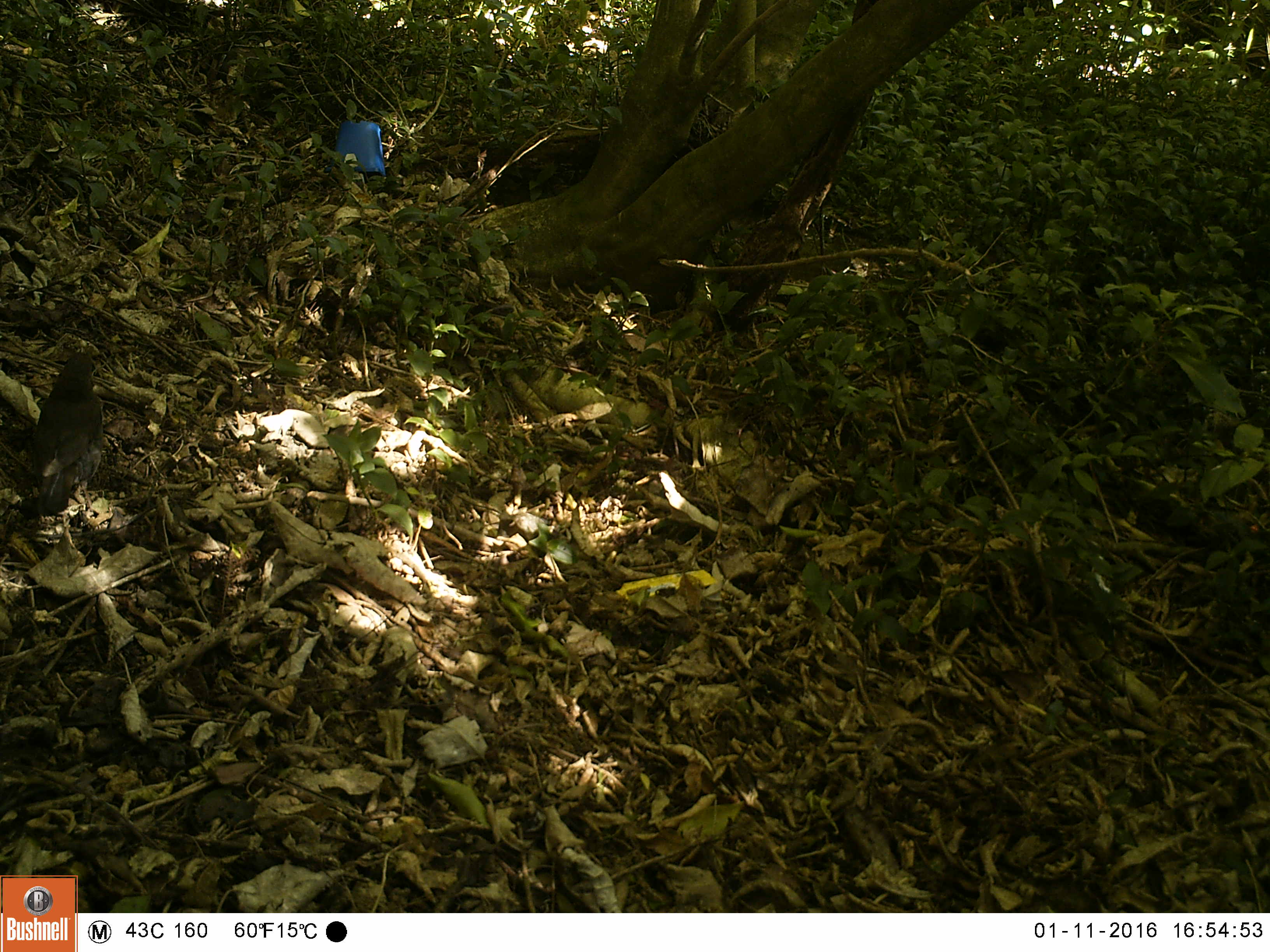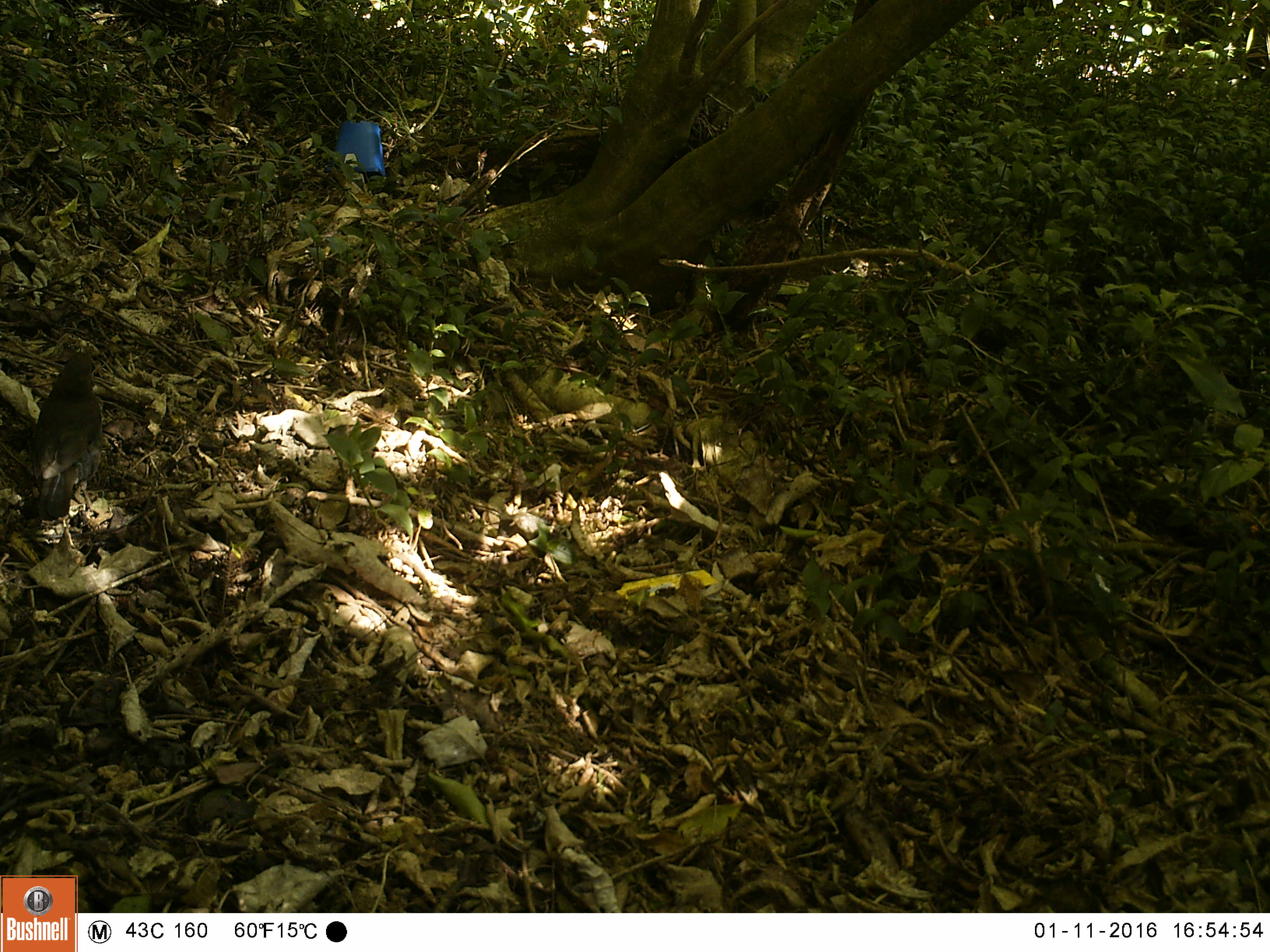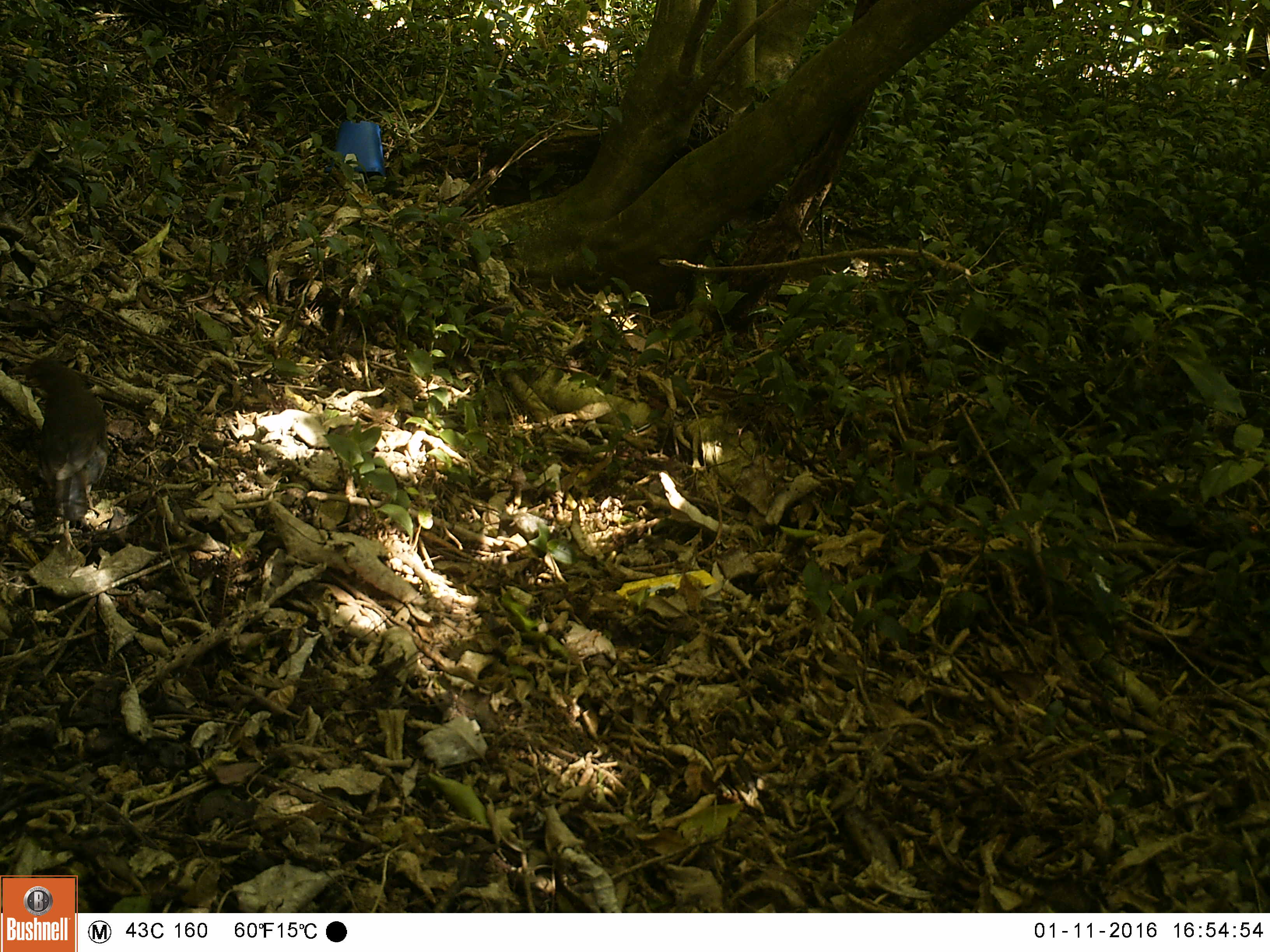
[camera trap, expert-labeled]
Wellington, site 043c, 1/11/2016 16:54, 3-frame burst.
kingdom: Animalia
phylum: Chordata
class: Aves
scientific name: Aves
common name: bird